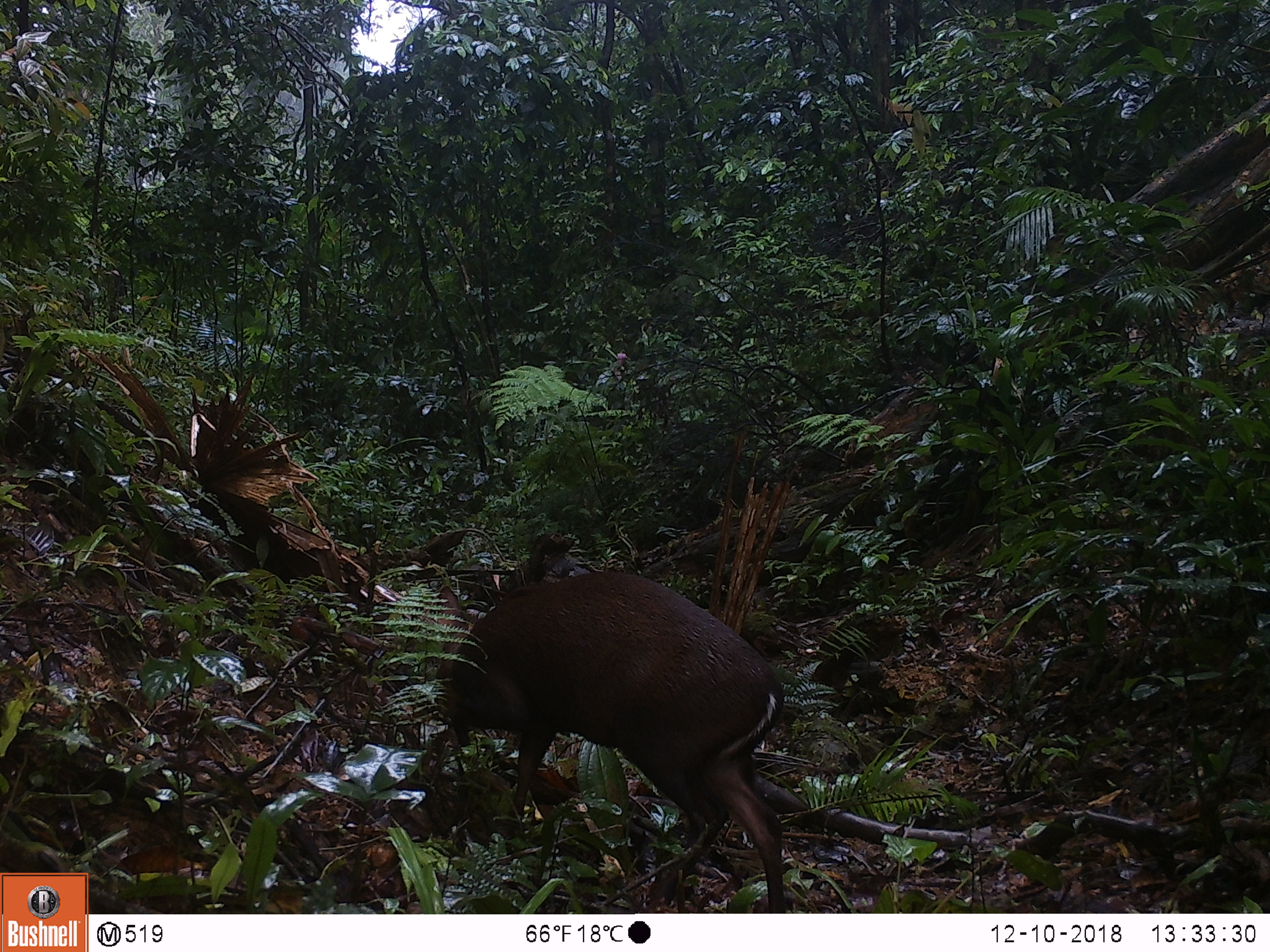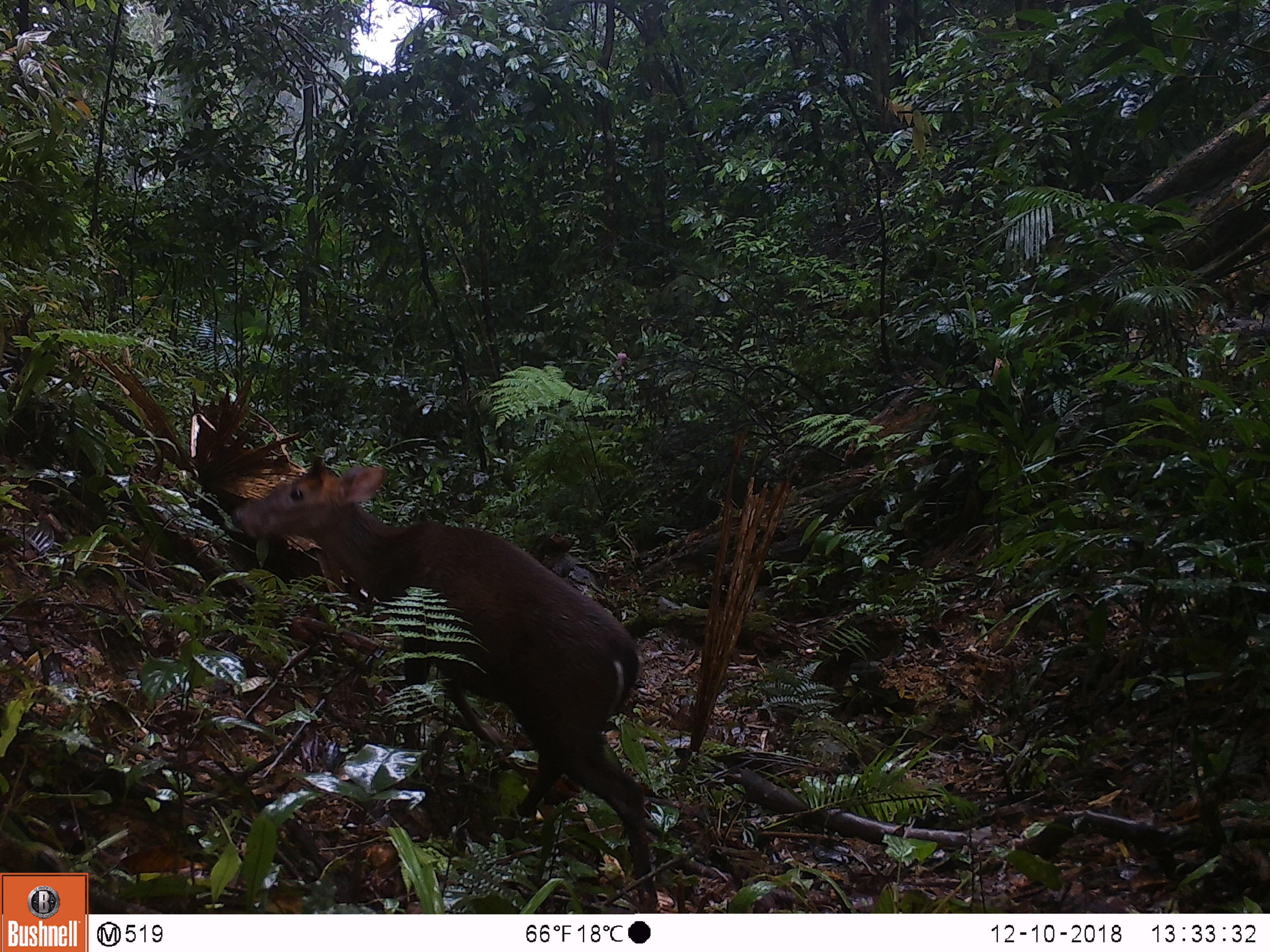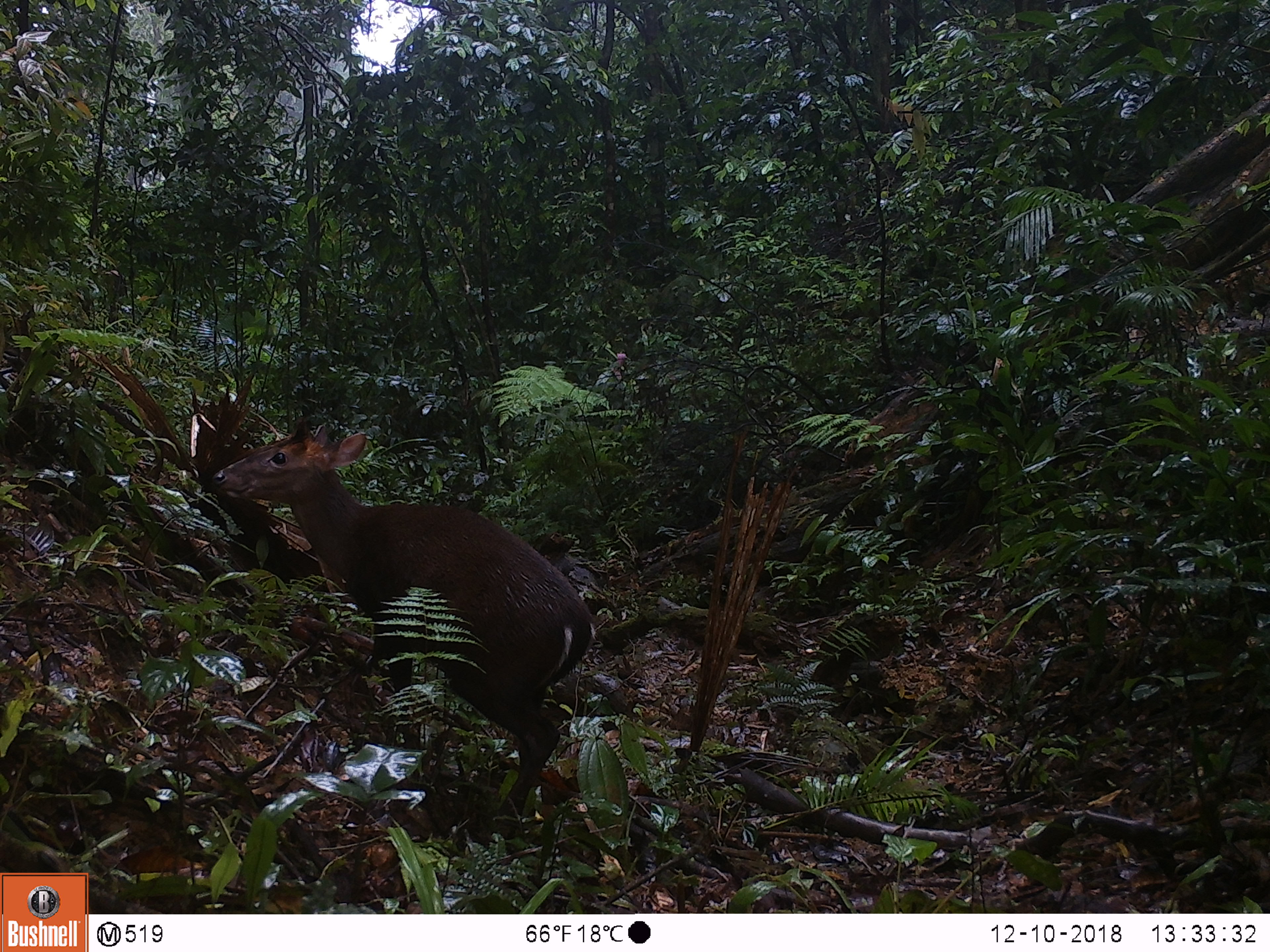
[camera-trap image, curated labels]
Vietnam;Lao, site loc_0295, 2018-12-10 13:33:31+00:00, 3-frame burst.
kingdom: Animalia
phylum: Chordata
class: Mammalia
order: Artiodactyla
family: Cervidae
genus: Muntiacus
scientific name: Muntiacus rooseveltorum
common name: roosevelt's muntjac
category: roosevelts muntjac group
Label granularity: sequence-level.